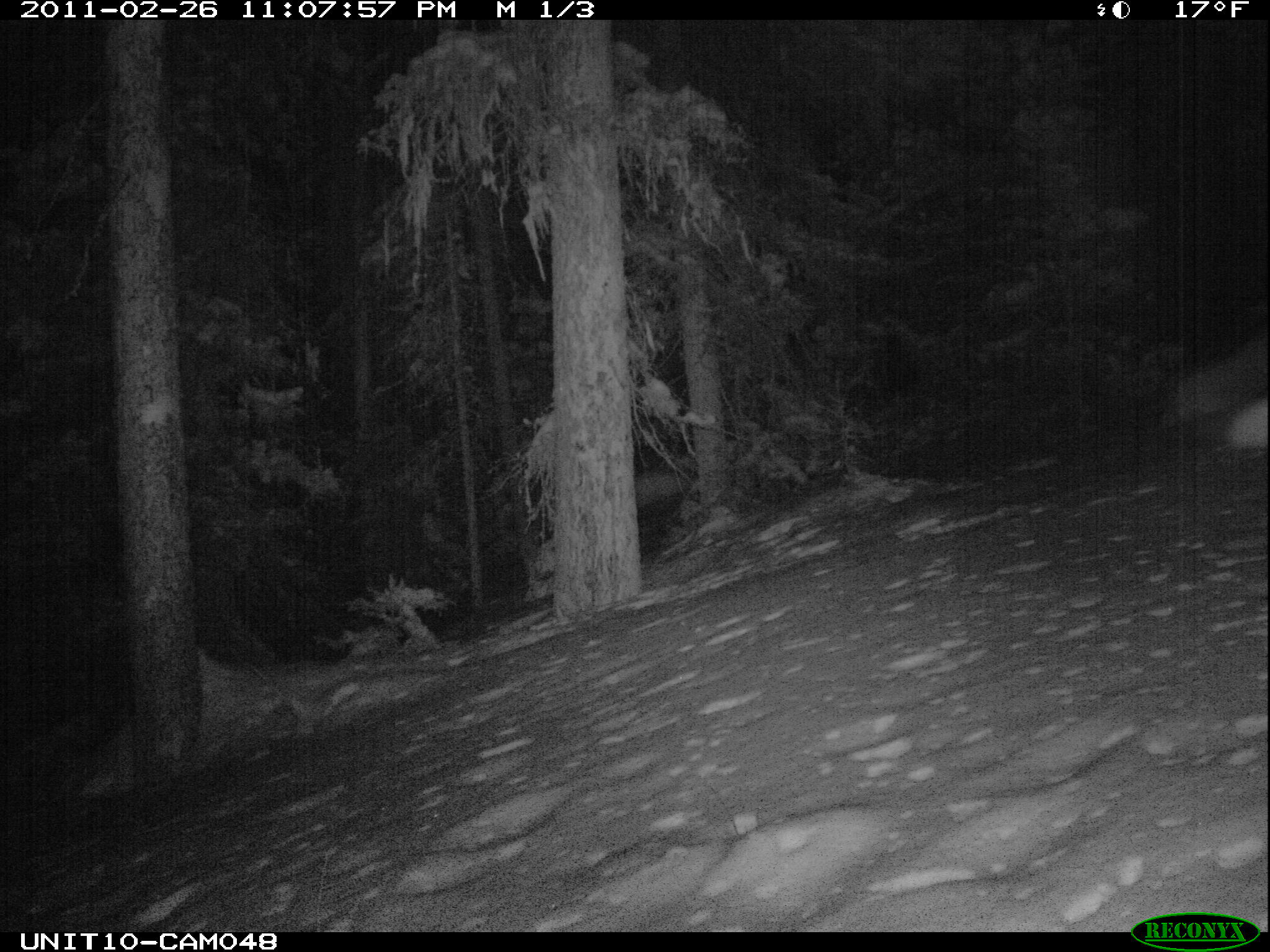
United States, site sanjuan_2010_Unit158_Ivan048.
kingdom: Animalia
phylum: Chordata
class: Mammalia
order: Lagomorpha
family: Leporidae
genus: Lepus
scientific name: Lepus americanus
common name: snowshoe hare